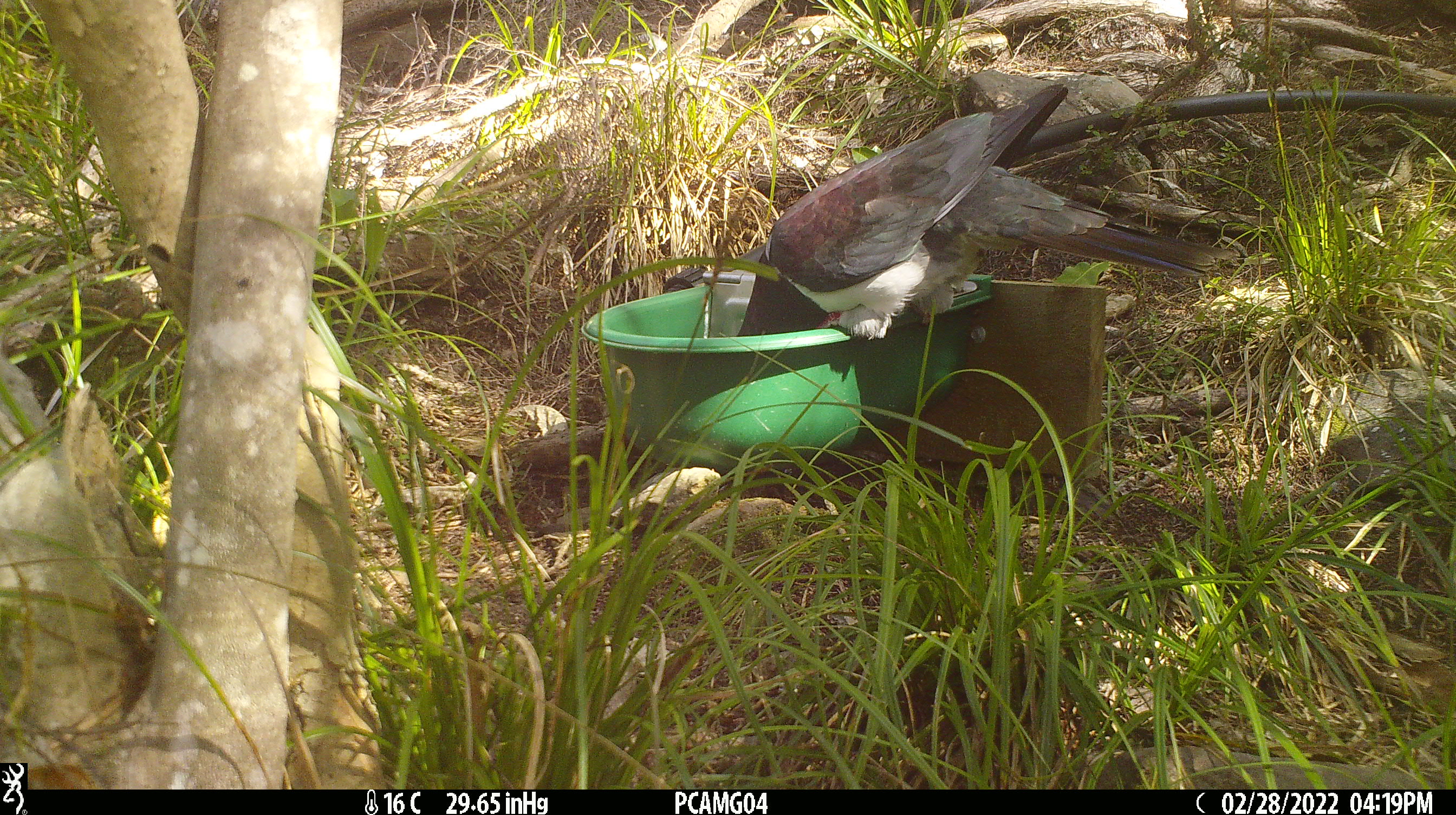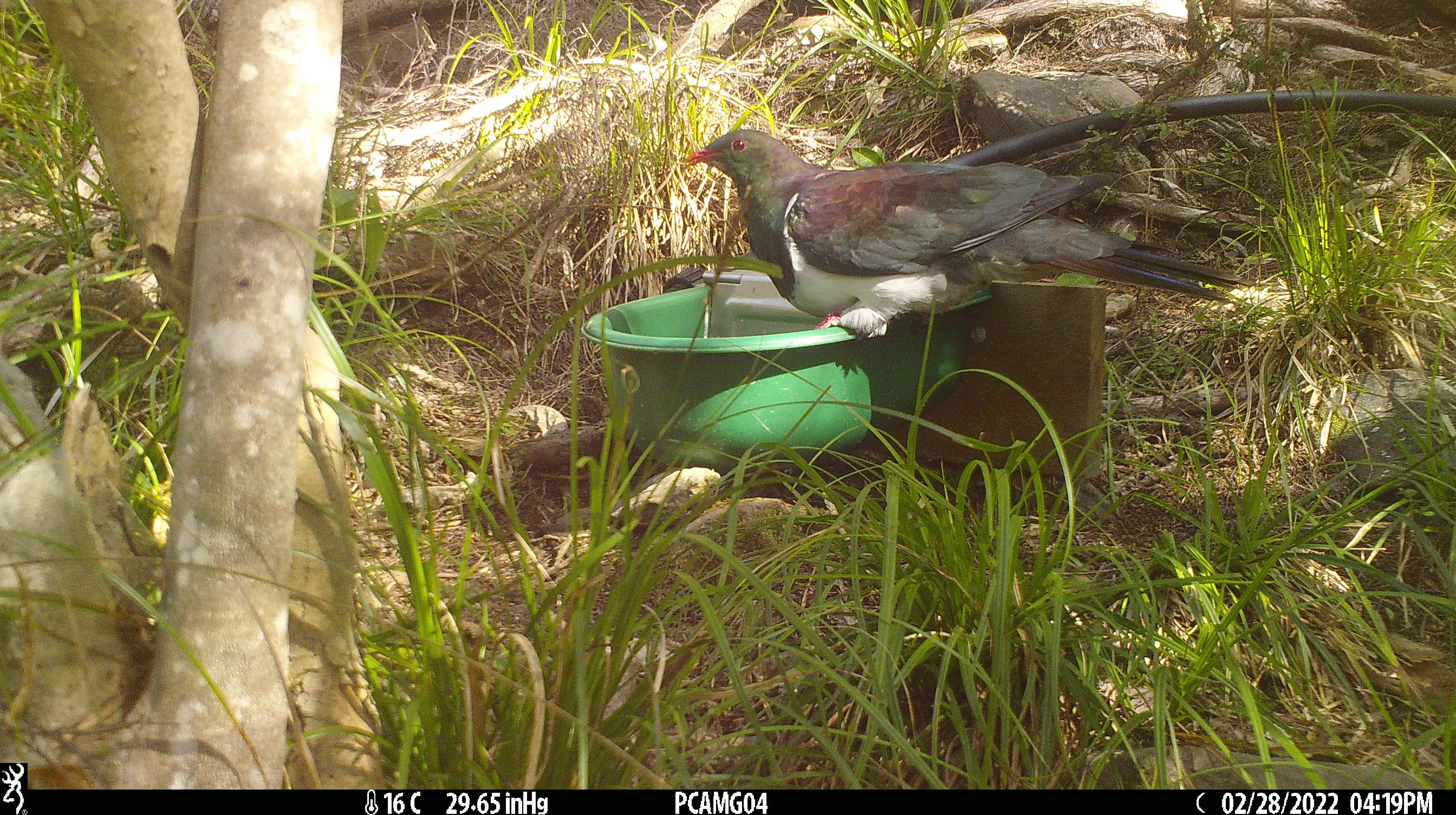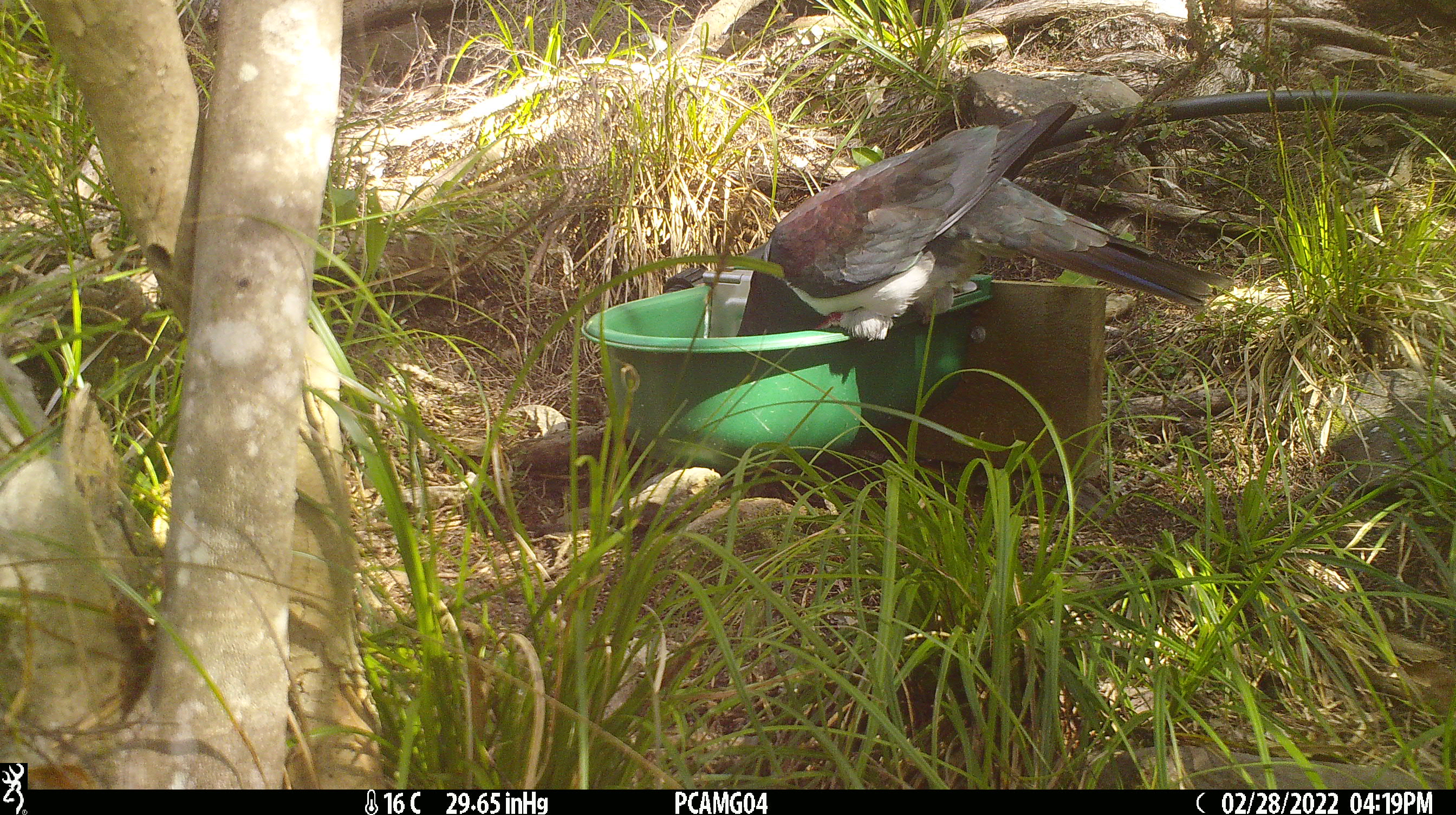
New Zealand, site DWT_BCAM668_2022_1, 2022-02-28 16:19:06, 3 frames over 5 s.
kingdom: Animalia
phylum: Chordata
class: Aves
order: Columbiformes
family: Columbidae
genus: Hemiphaga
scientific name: Hemiphaga novaeseelandiae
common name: new zealand pigeon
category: kereru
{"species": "kereru (new zealand pigeon) (Hemiphaga novaeseelandiae)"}